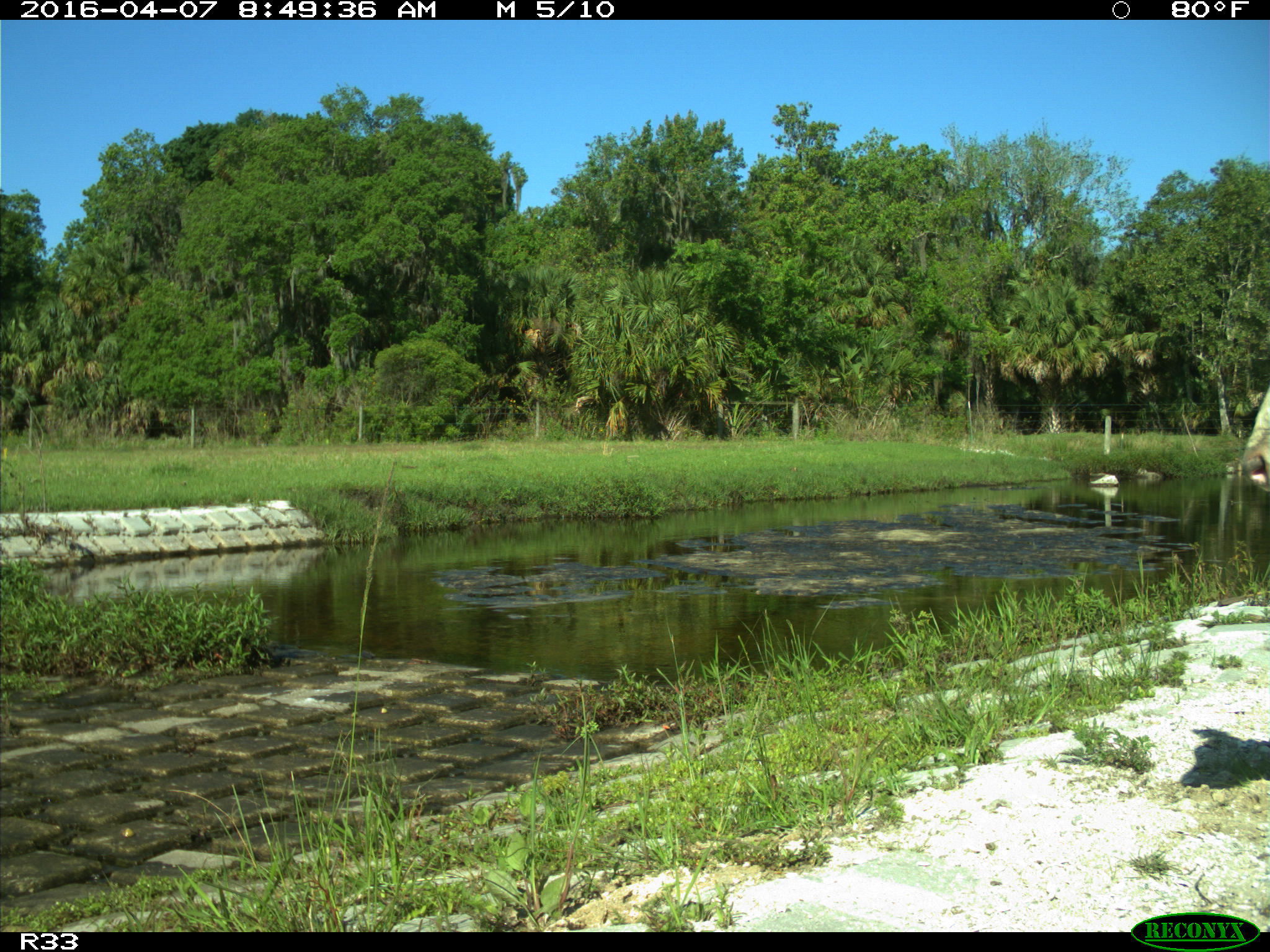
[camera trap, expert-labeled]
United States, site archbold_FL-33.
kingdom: Animalia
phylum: Chordata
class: Mammalia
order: Artiodactyla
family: Bovidae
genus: Bos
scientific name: Bos taurus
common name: domestic cow